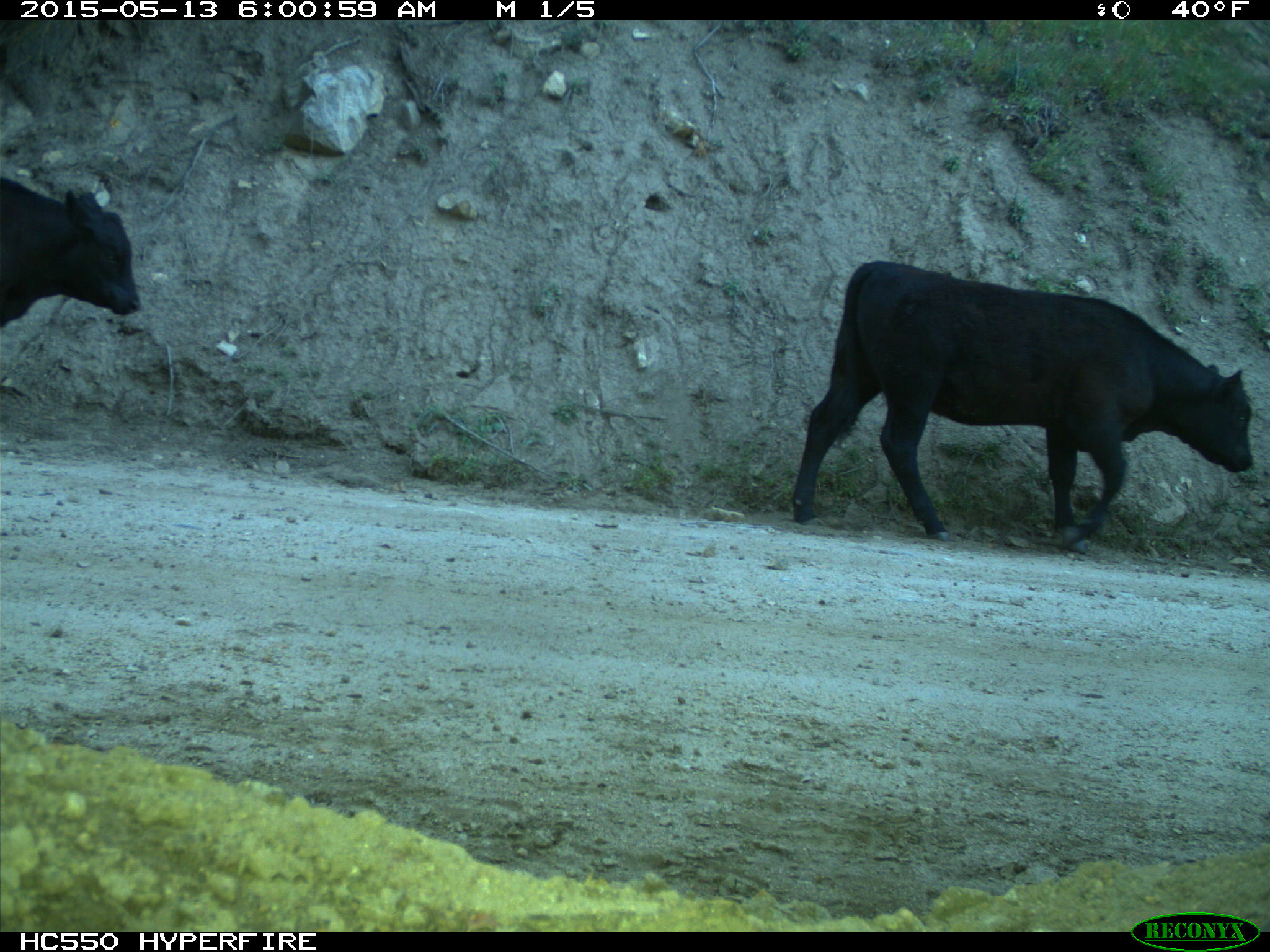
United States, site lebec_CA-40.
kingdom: Animalia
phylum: Chordata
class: Mammalia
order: Artiodactyla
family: Bovidae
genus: Bos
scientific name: Bos taurus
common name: domestic cow